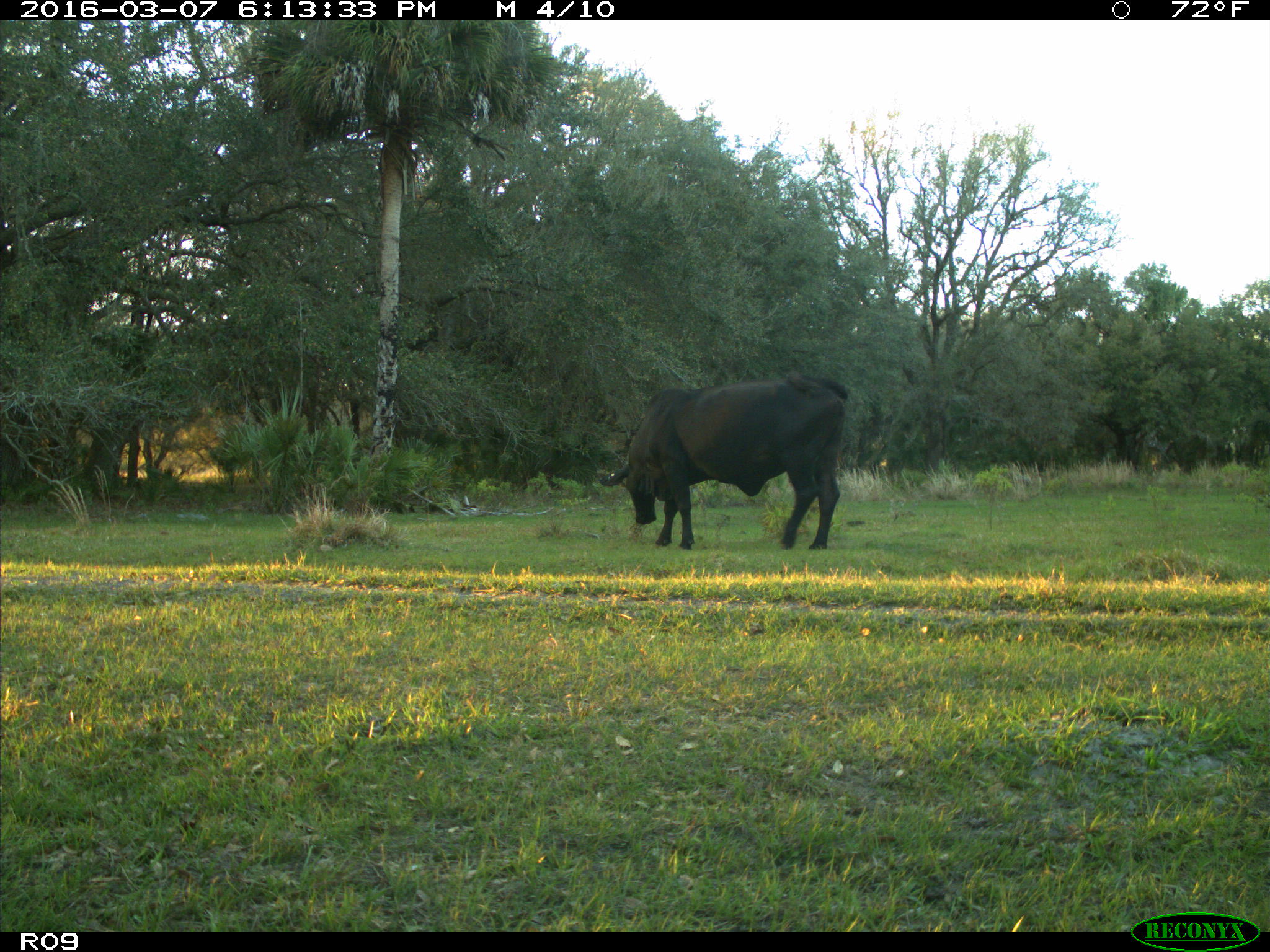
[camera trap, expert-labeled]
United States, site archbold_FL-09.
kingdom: Animalia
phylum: Chordata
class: Mammalia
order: Artiodactyla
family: Bovidae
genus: Bos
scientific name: Bos taurus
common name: domestic cow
Bos taurus (domestic cow).